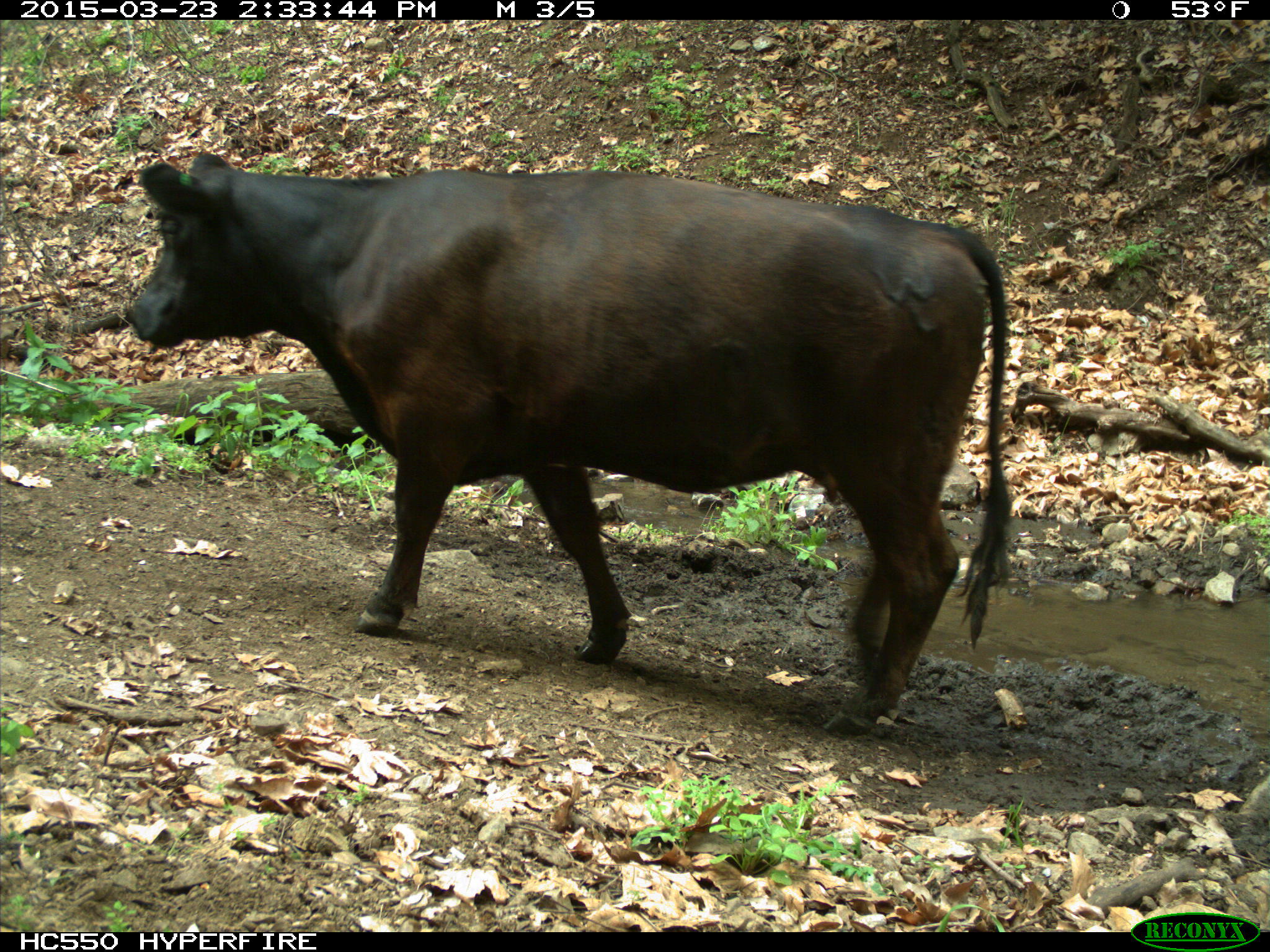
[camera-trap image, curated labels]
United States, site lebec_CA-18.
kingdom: Animalia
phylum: Chordata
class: Mammalia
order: Artiodactyla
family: Bovidae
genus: Bos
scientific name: Bos taurus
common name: domestic cow